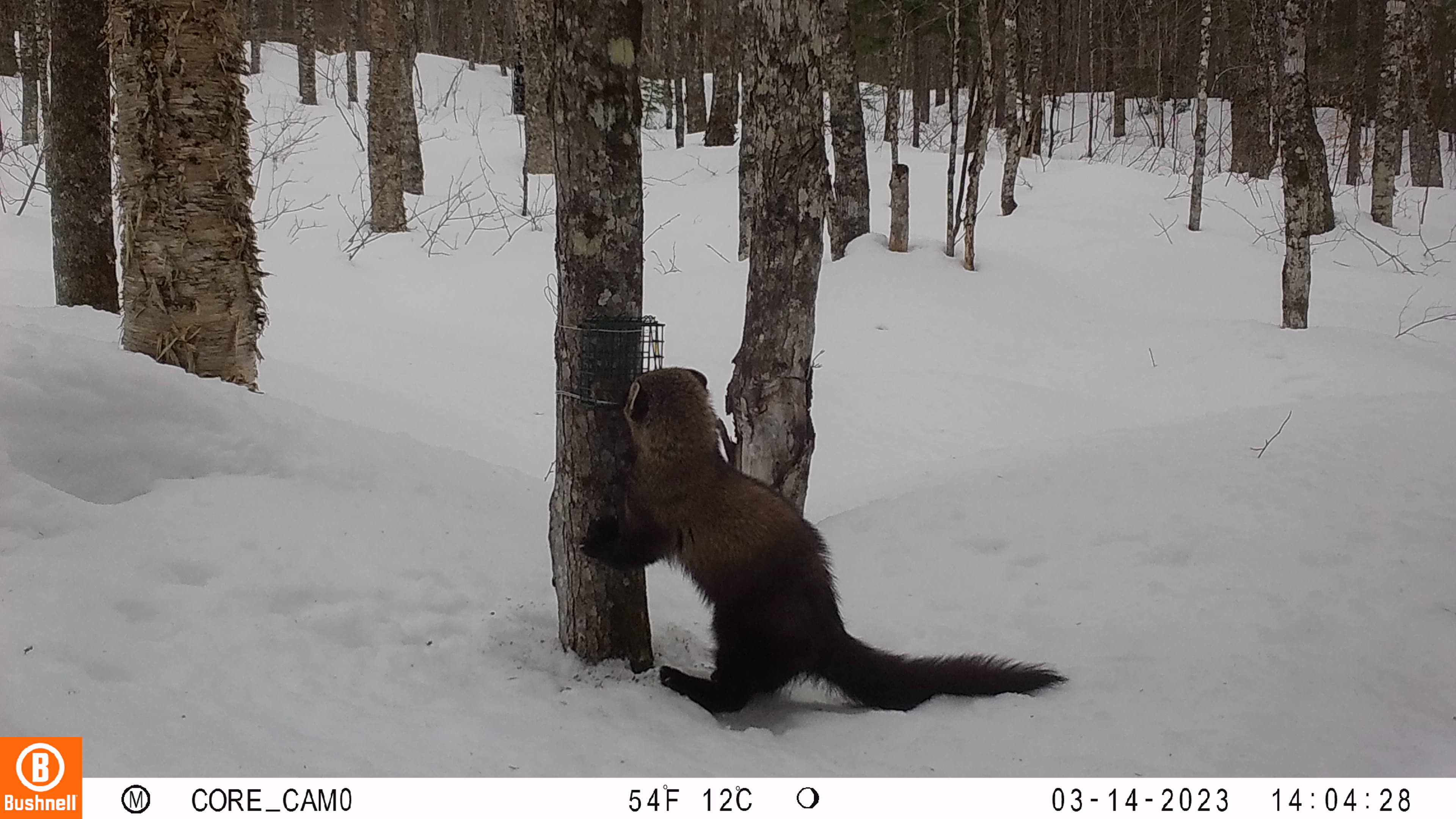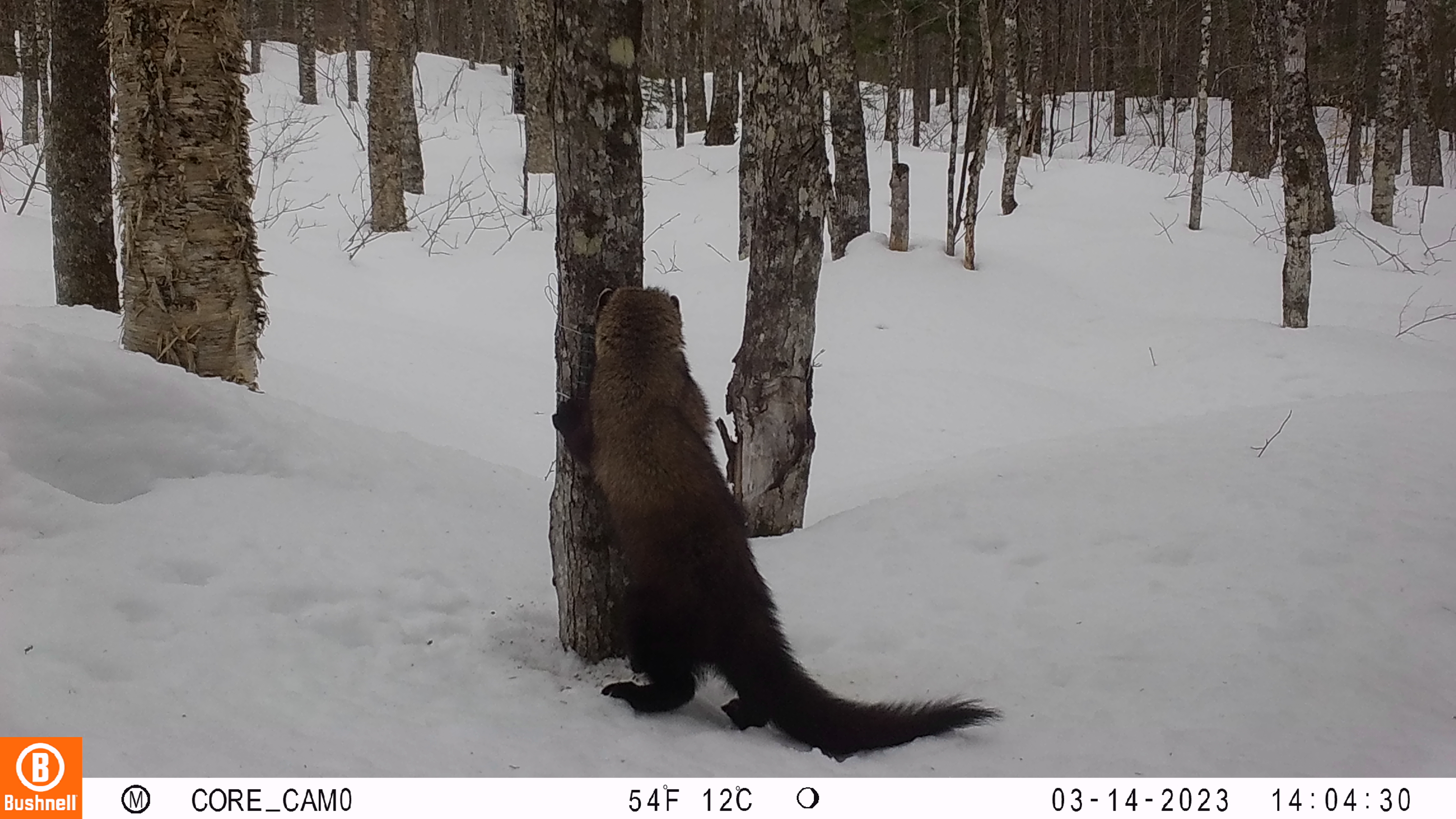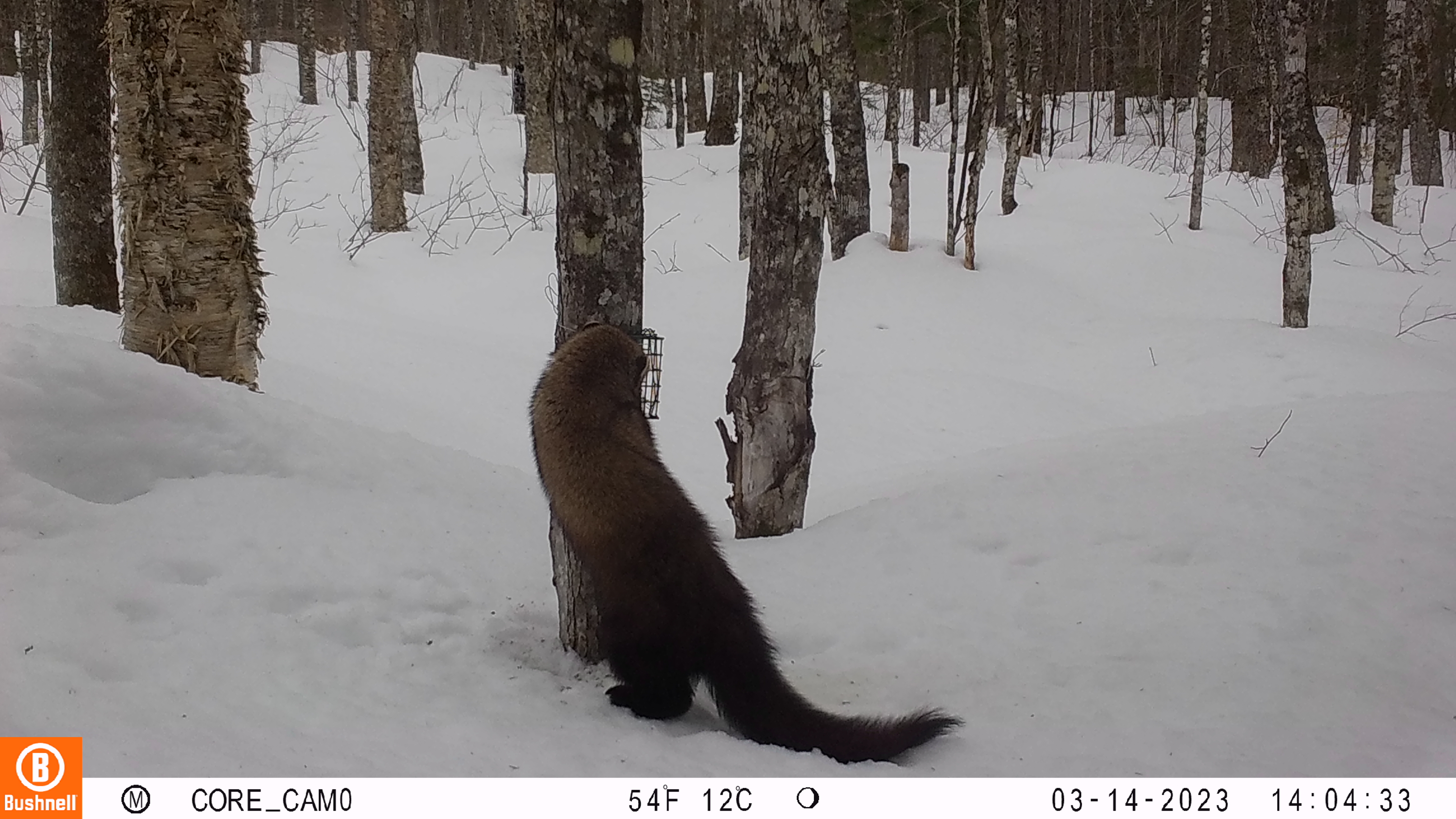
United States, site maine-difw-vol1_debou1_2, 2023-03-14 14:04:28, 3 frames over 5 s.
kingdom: Animalia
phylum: Chordata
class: Mammalia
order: Carnivora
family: Mustelidae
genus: Pekania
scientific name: Pekania pennanti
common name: fisher